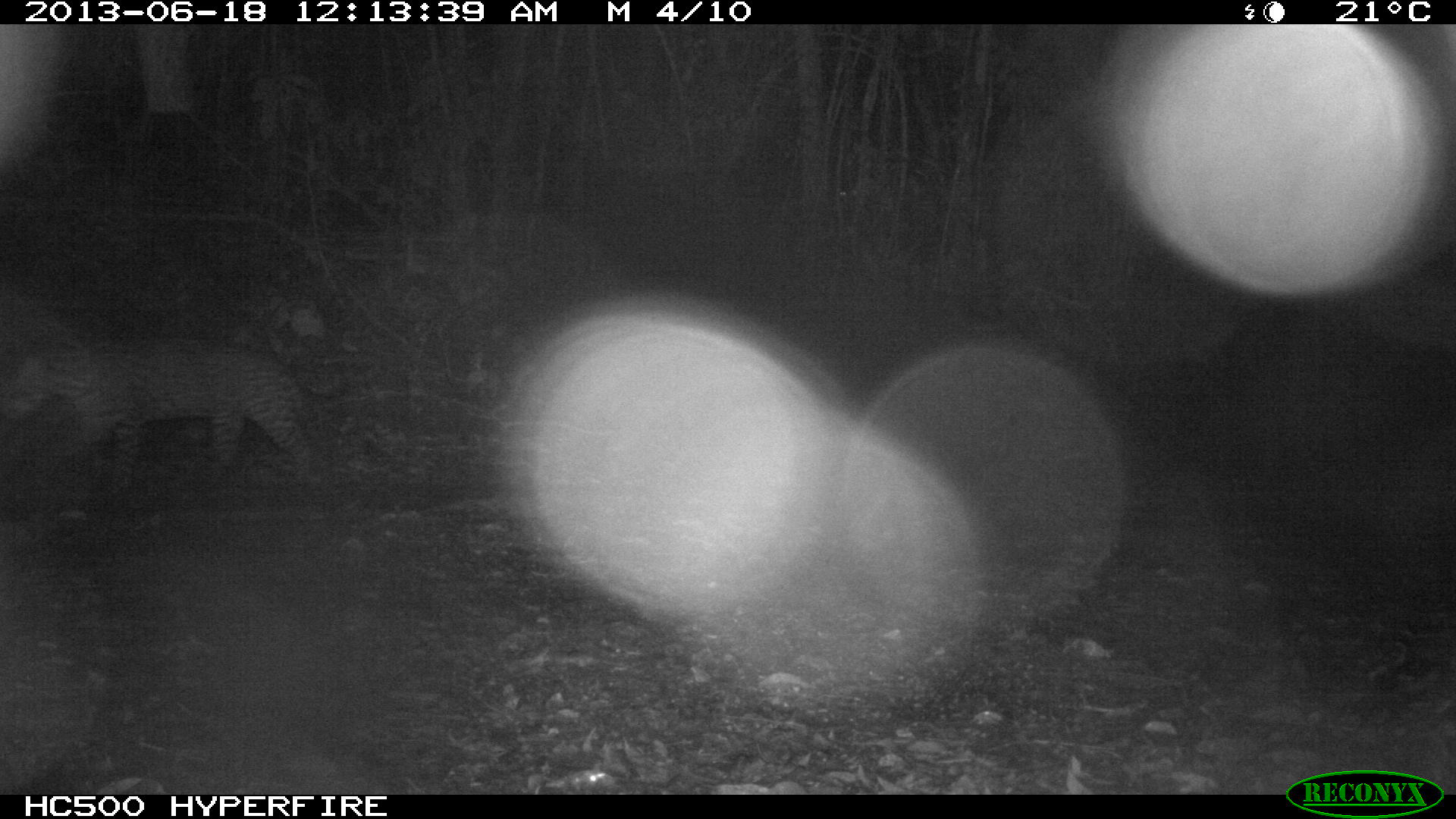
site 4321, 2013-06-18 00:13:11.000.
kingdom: Animalia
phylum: Chordata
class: Mammalia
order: Carnivora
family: Felidae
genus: Leopardus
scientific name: Leopardus pardalis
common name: ocelot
Leopardus pardalis (ocelot), count 1.